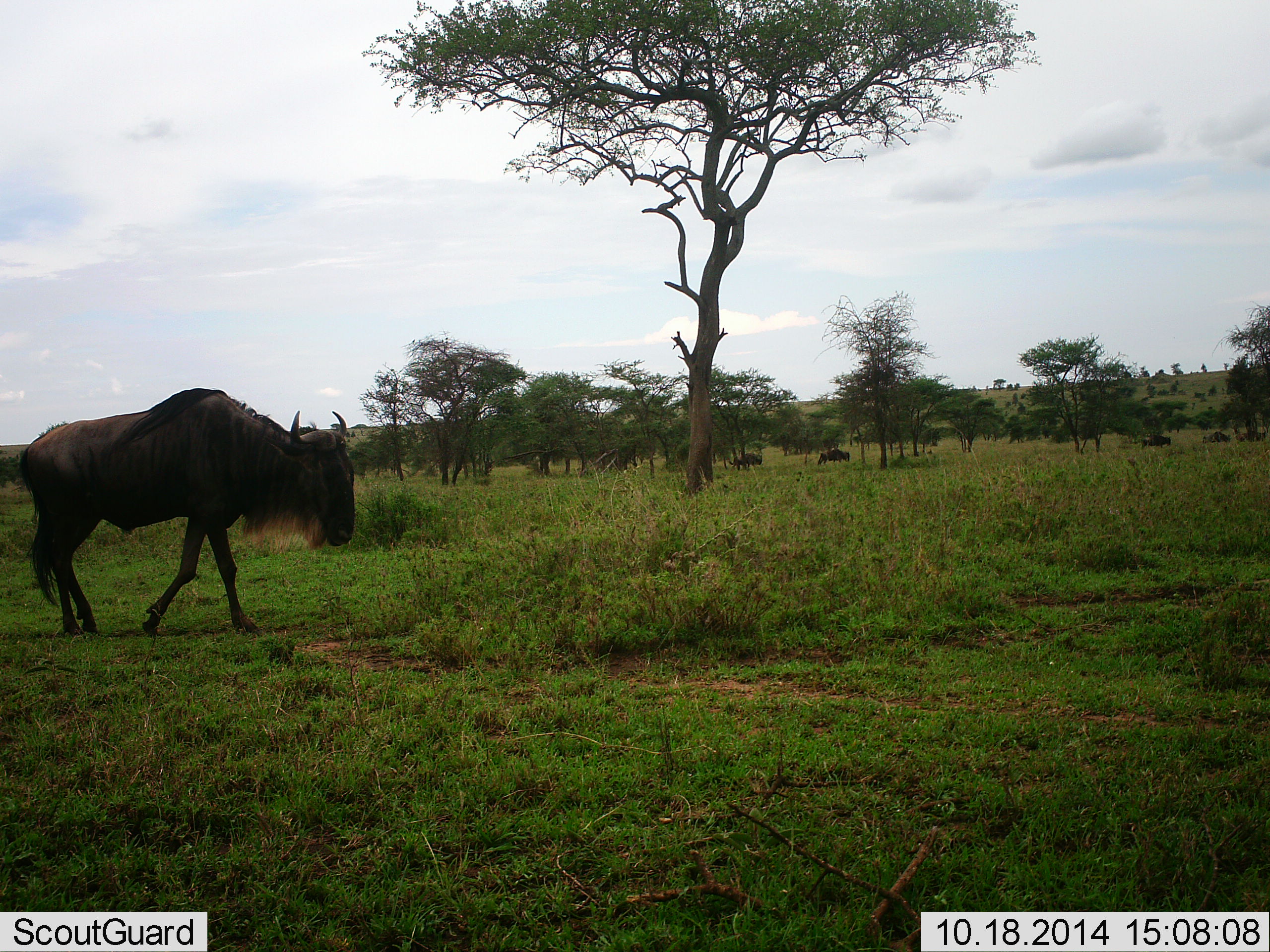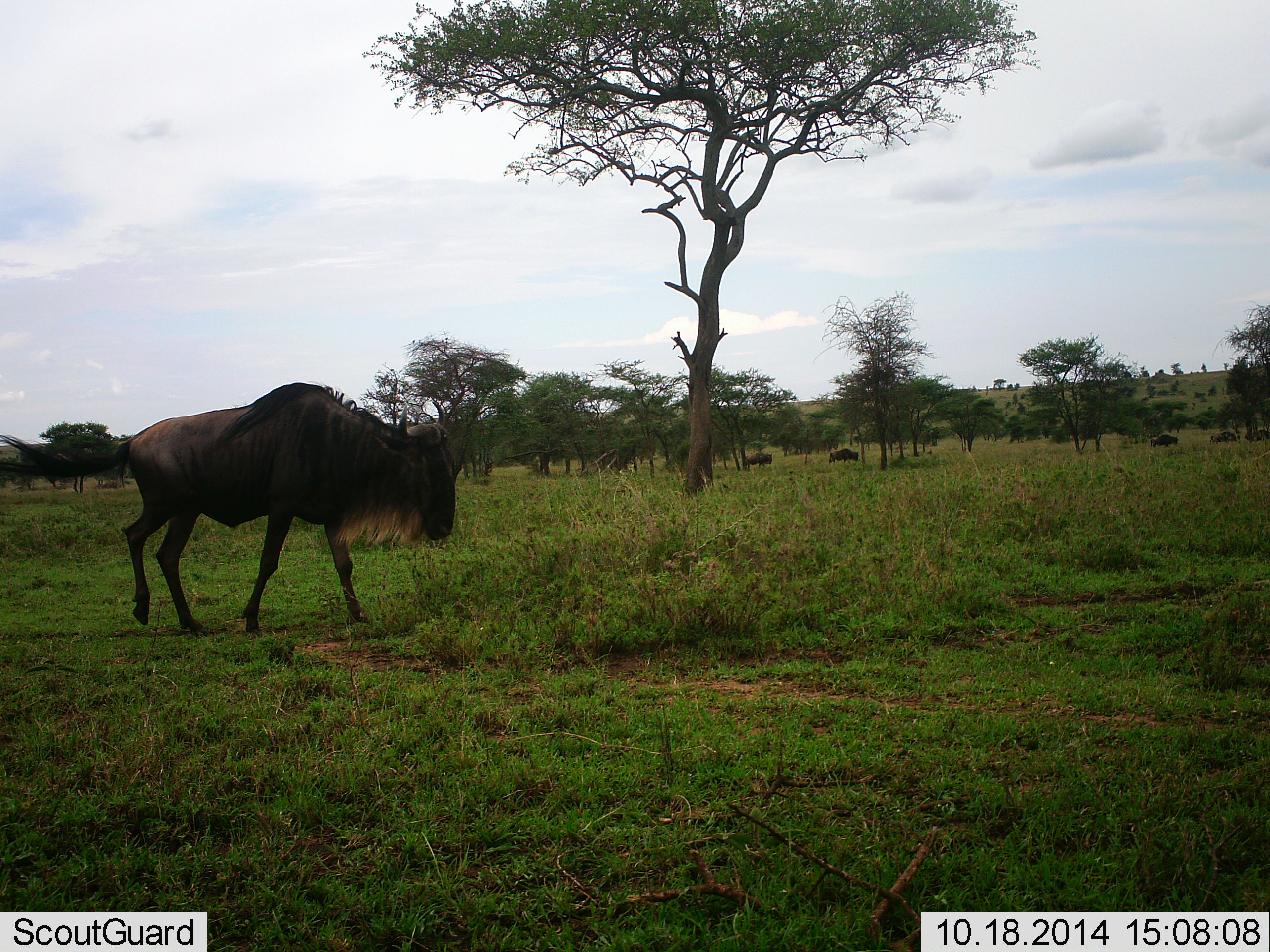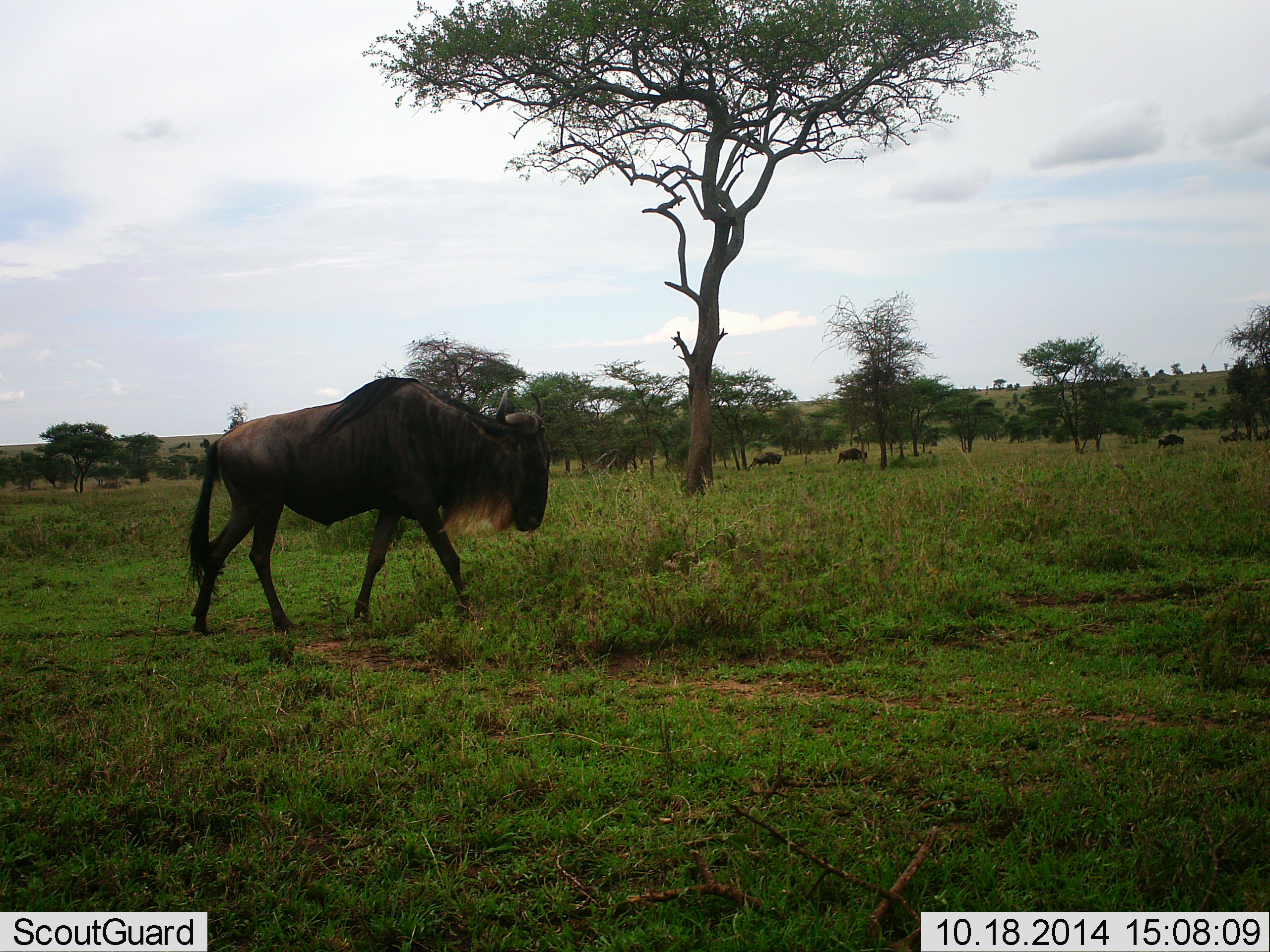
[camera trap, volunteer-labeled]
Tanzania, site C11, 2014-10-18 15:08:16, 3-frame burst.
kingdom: Animalia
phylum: Chordata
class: Mammalia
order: Artiodactyla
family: Bovidae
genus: Connochaetes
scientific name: Connochaetes taurinus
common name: blue wildebeest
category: wildebeest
Wildebeest (blue wildebeest) (Connochaetes taurinus), count 6. Behavior (volunteer vote fractions): standing 0%, resting 0%, moving 100%, interacting 0%. Young present (vote fraction): 0%. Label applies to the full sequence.